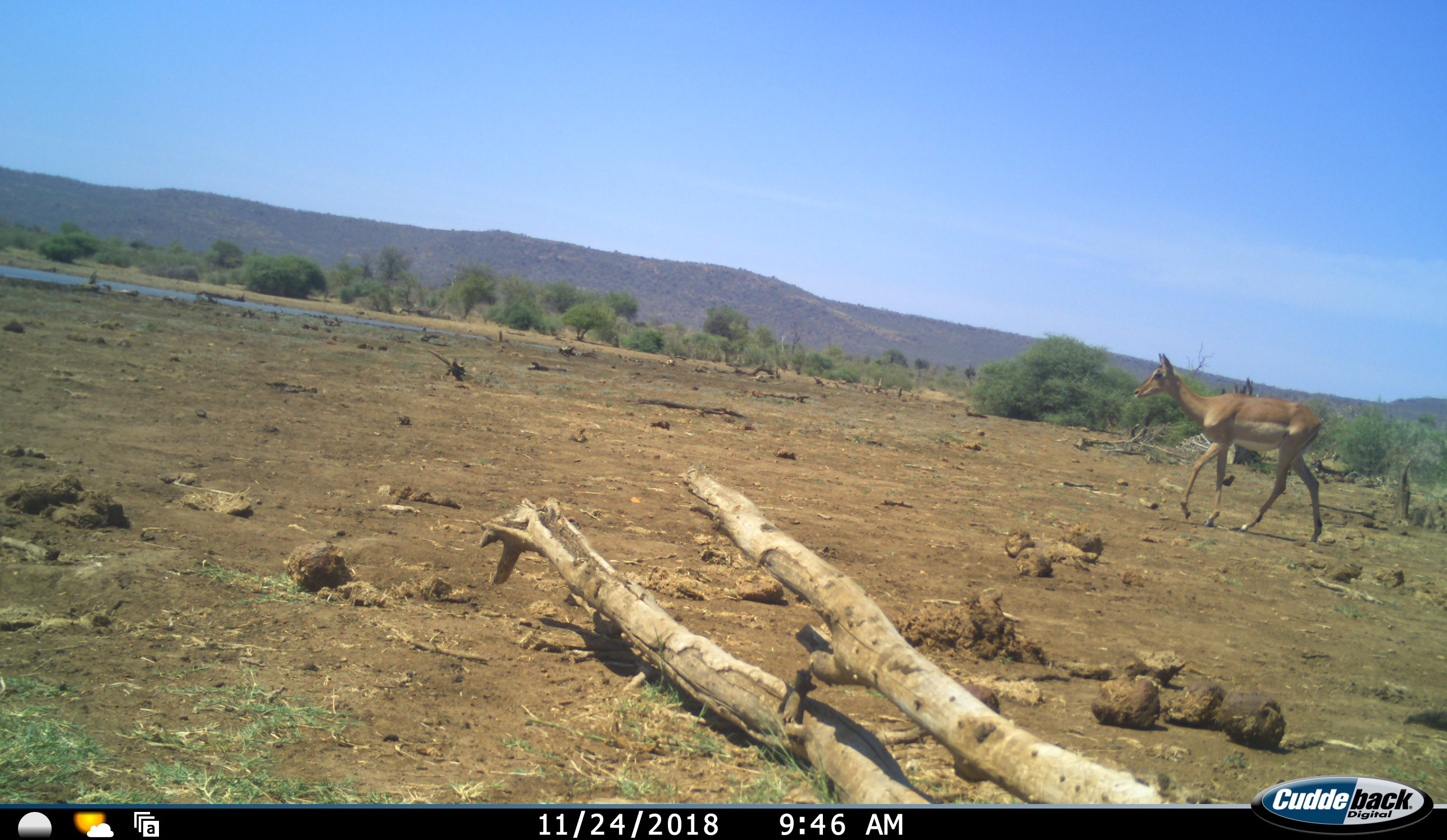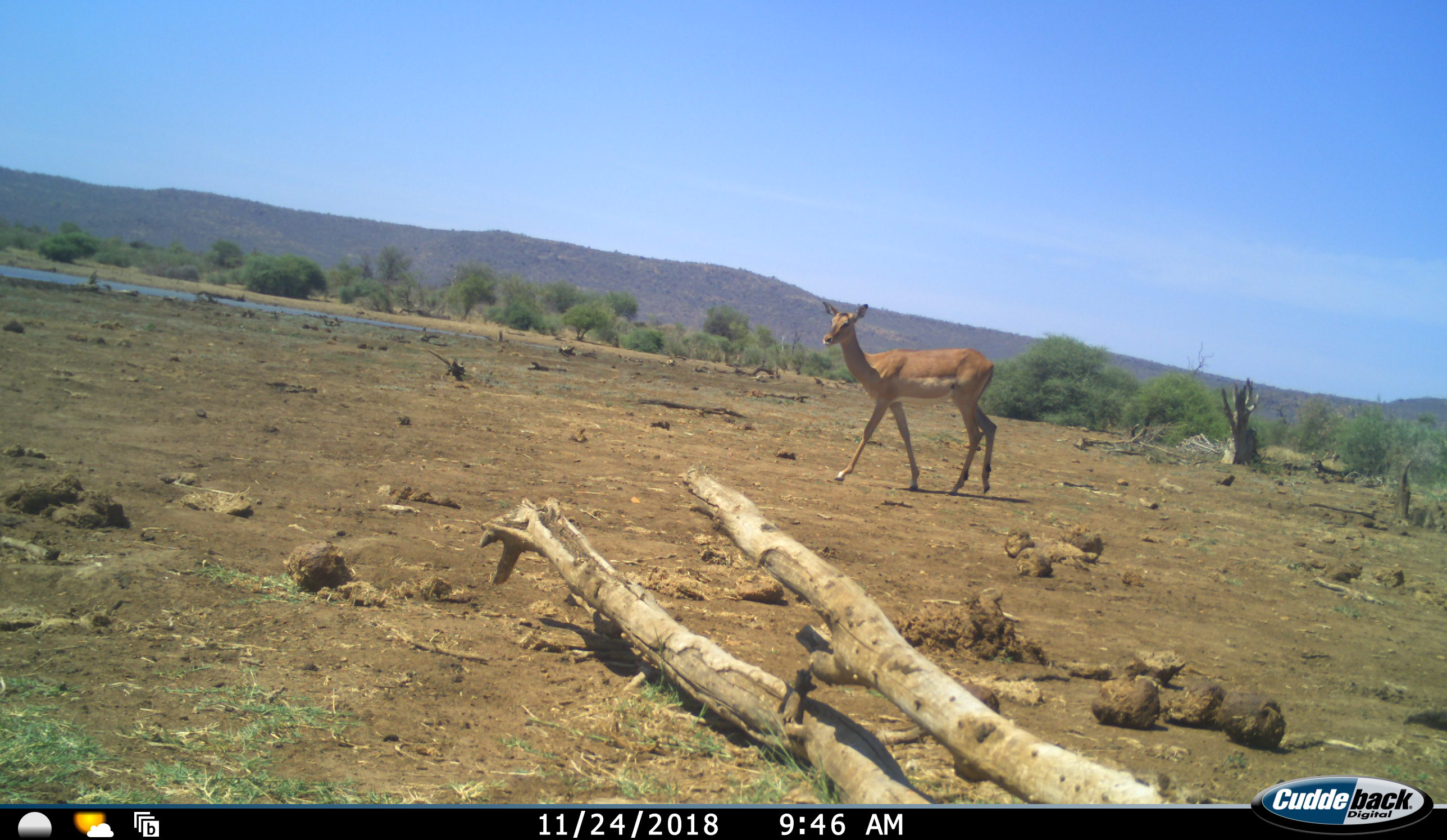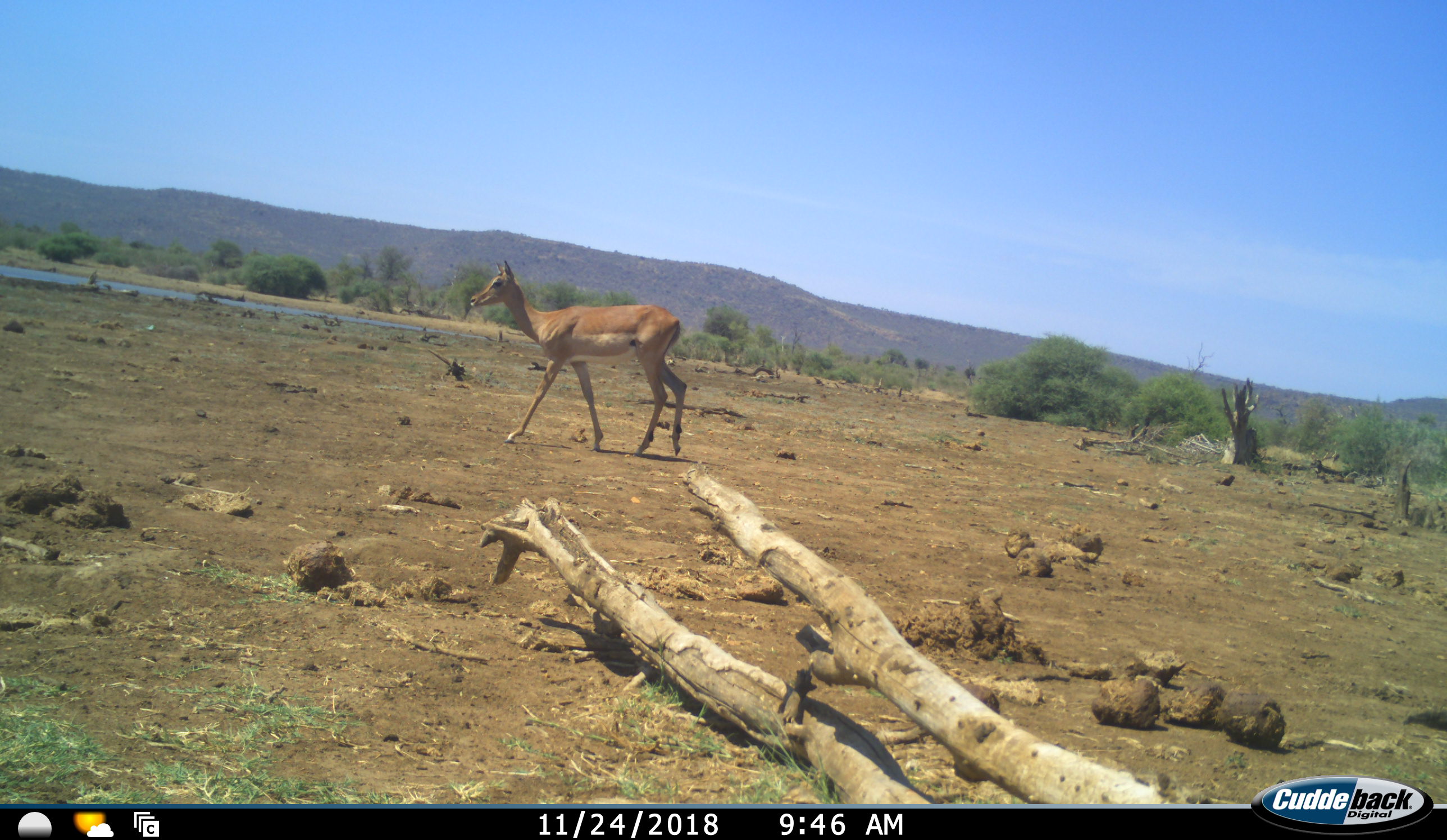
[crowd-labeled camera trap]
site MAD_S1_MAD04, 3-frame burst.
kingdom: Animalia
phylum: Chordata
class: Mammalia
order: Artiodactyla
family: Bovidae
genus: Aepyceros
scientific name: Aepyceros melampus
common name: impala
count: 1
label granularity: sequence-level